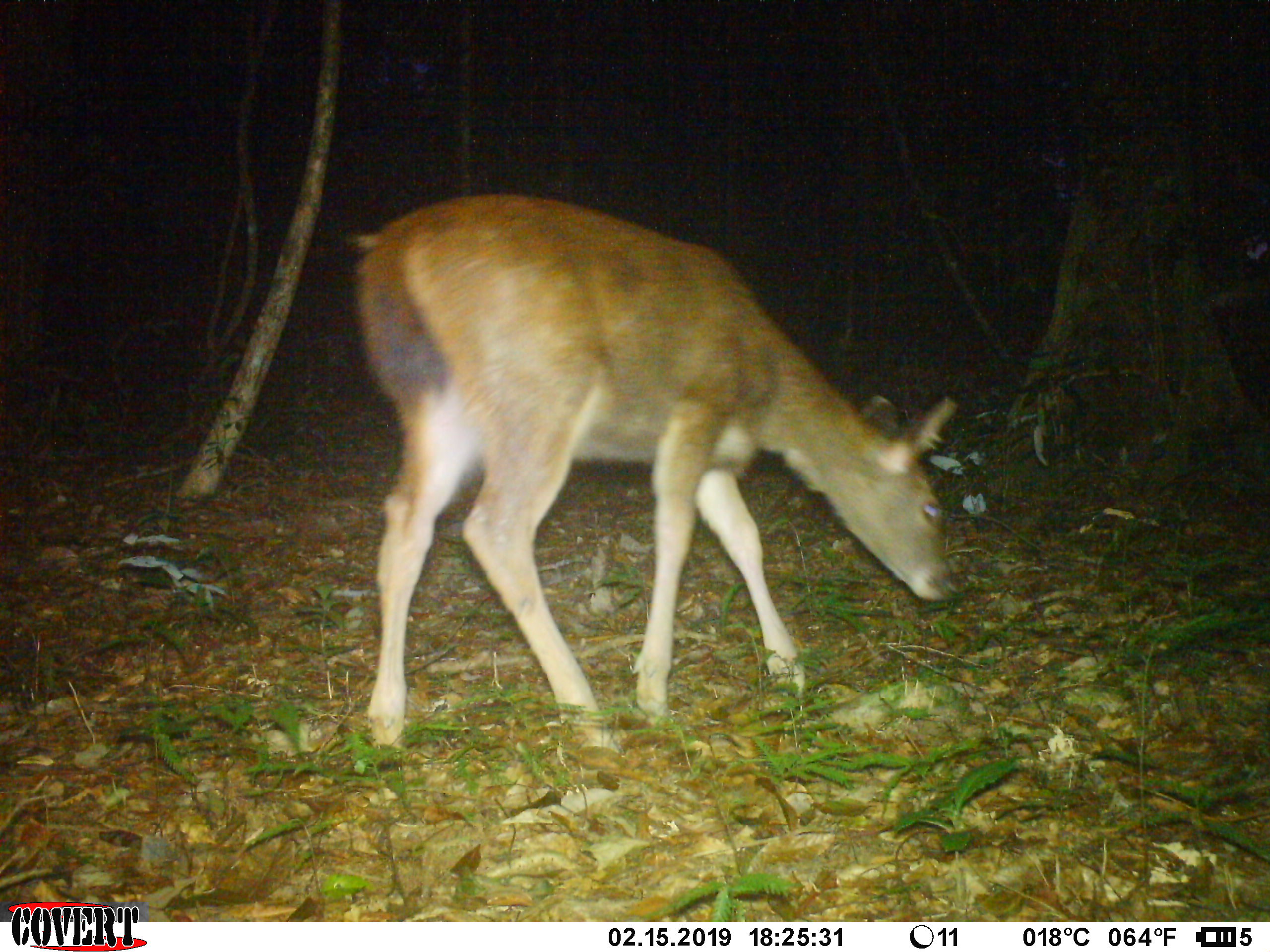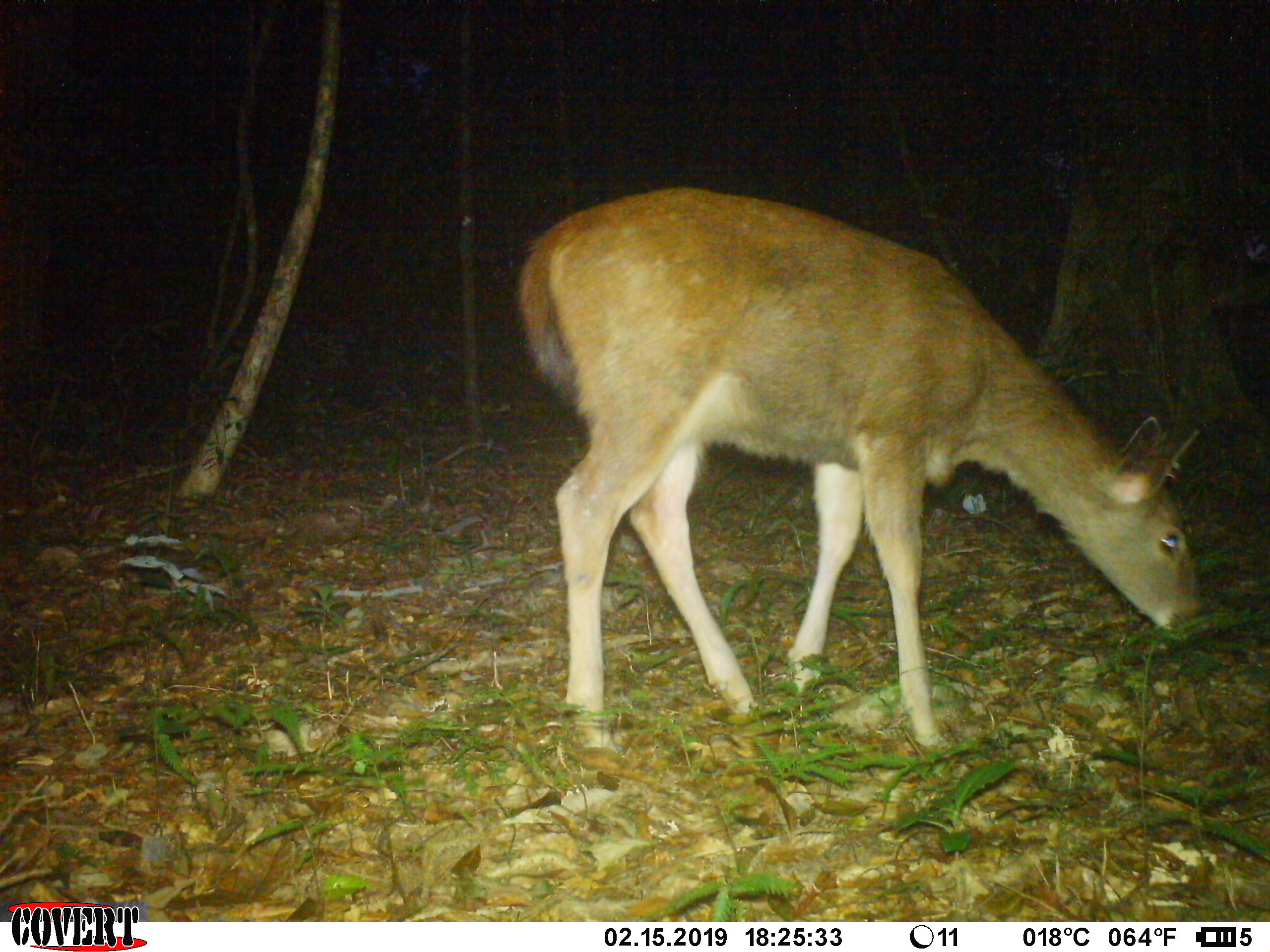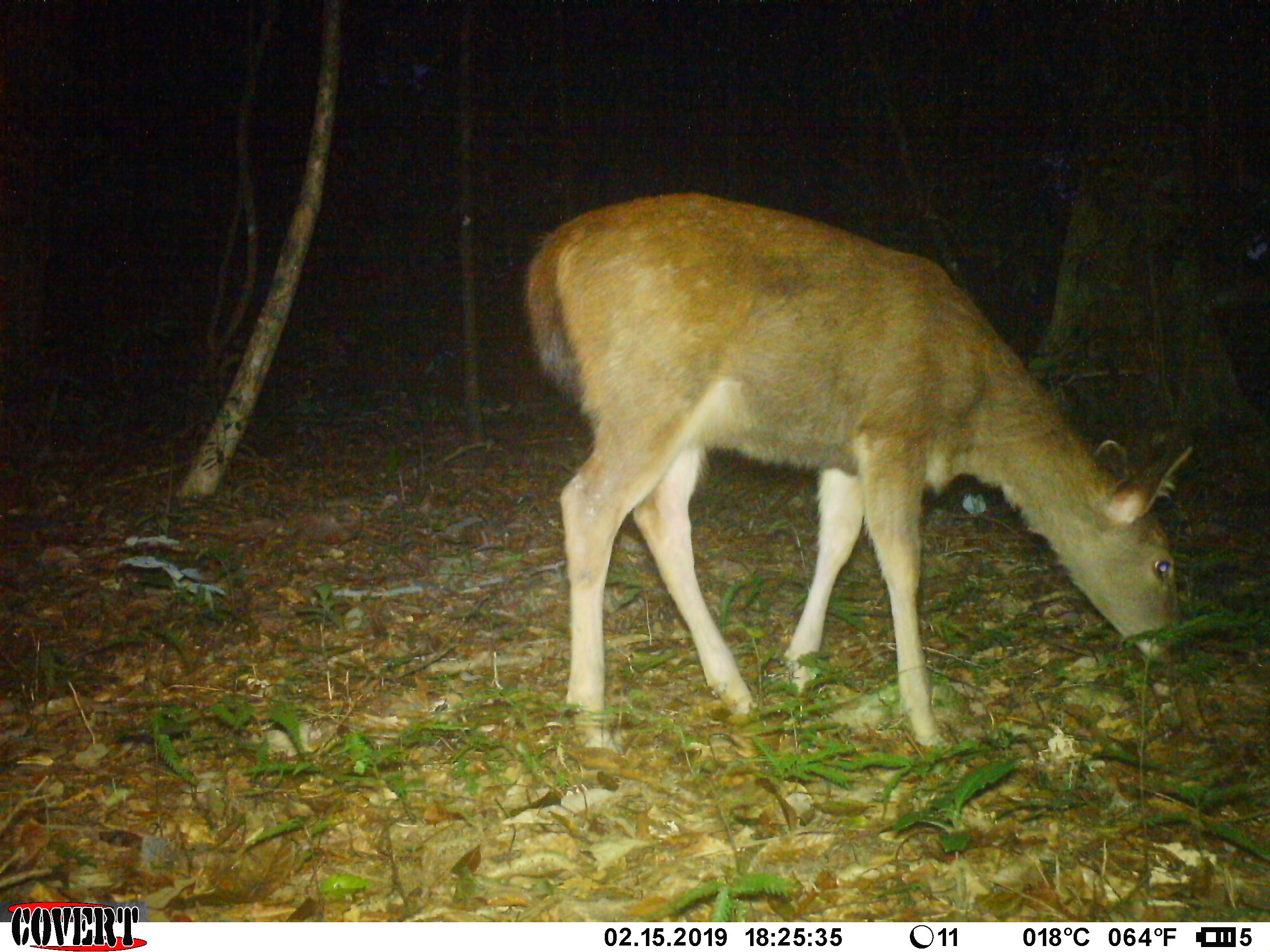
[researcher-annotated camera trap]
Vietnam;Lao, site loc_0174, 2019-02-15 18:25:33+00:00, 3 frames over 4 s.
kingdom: Animalia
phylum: Chordata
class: Mammalia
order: Artiodactyla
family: Cervidae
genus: Rusa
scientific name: Rusa unicolor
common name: sambar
Sambar (Rusa unicolor). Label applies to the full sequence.